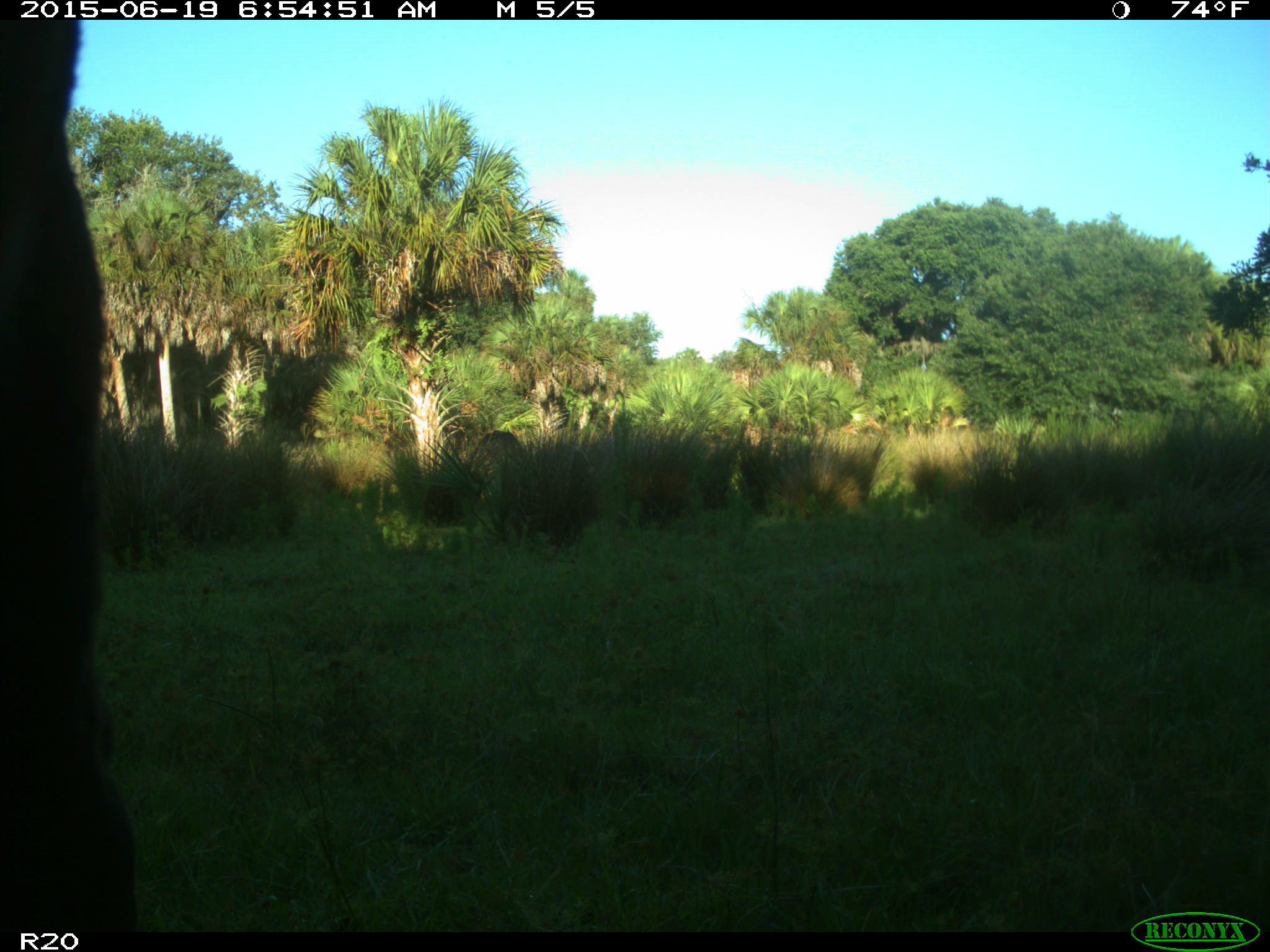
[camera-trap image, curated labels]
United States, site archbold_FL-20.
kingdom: Animalia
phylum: Chordata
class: Mammalia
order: Artiodactyla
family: Bovidae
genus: Bos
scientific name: Bos taurus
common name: domestic cow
Bos taurus (domestic cow).